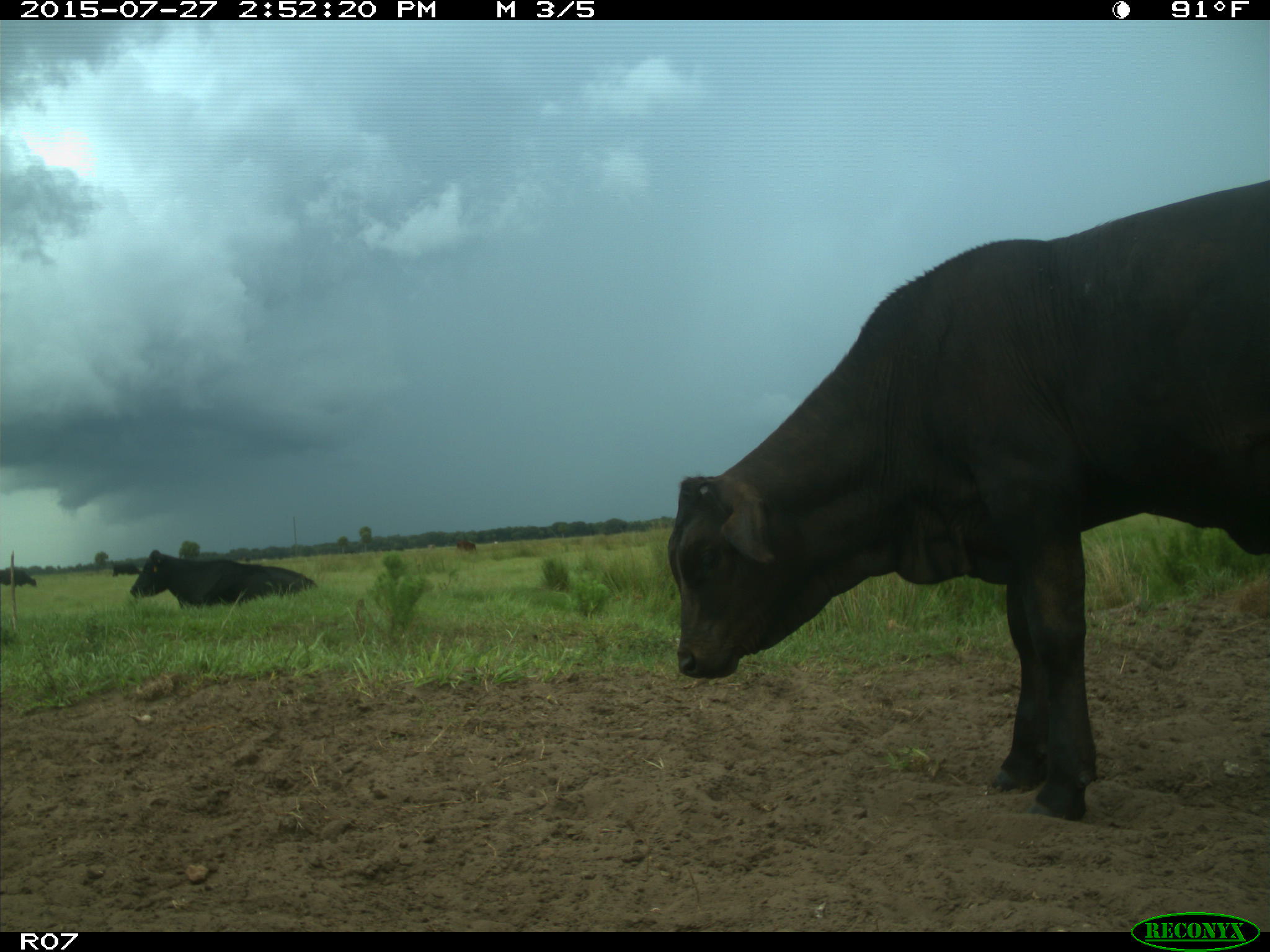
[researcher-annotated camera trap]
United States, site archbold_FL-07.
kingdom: Animalia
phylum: Chordata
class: Mammalia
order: Artiodactyla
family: Bovidae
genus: Bos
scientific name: Bos taurus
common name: domestic cow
Bos taurus (domestic cow).